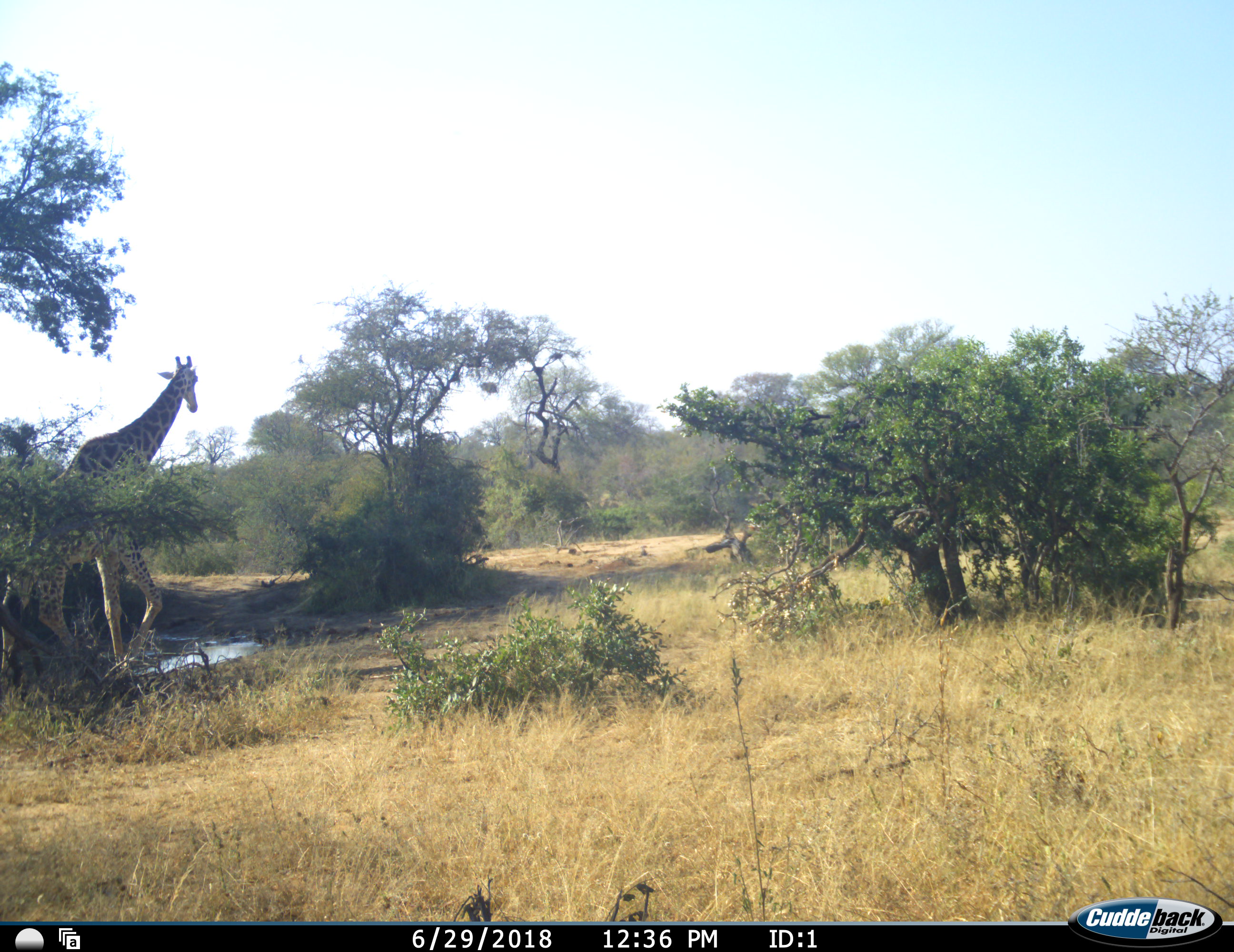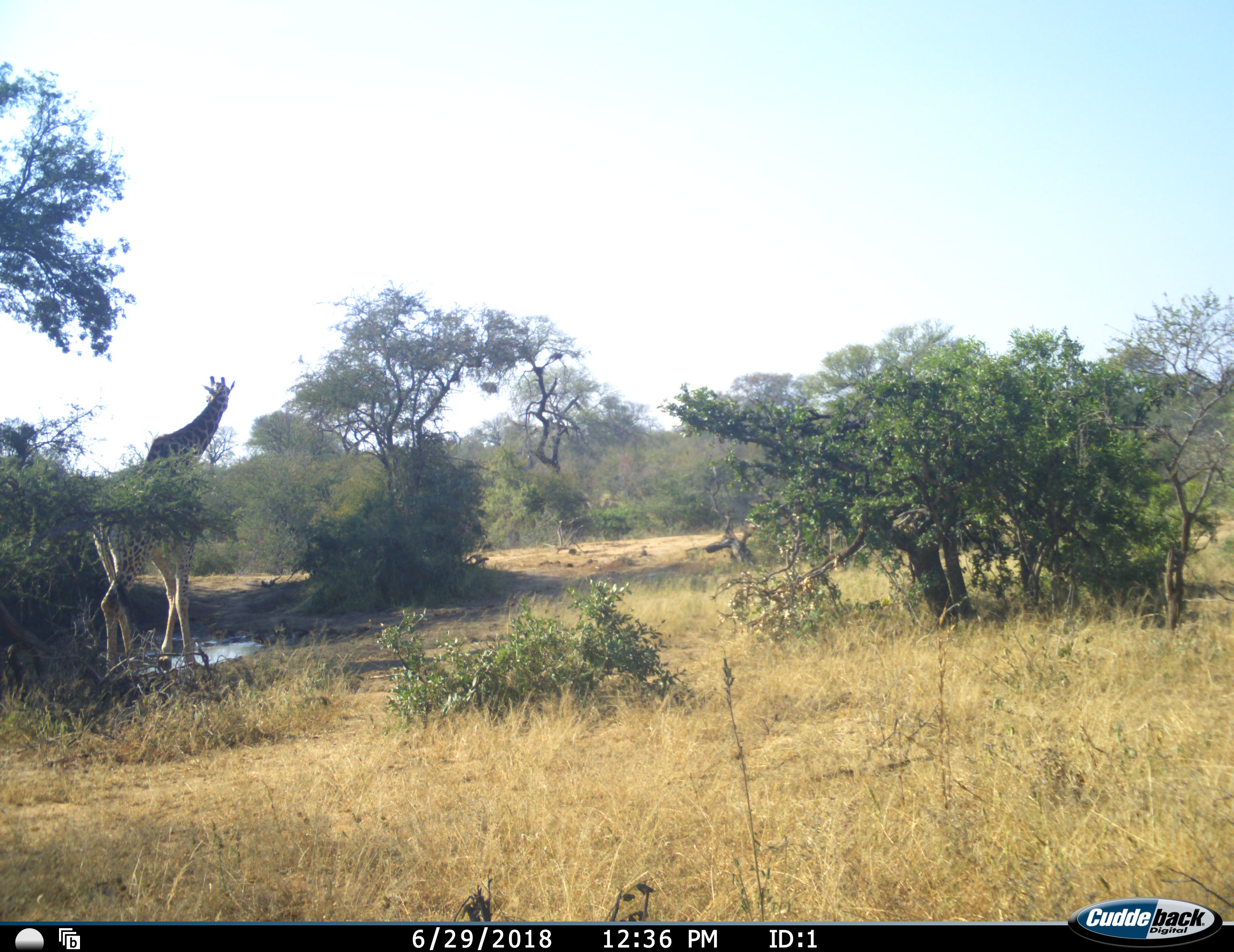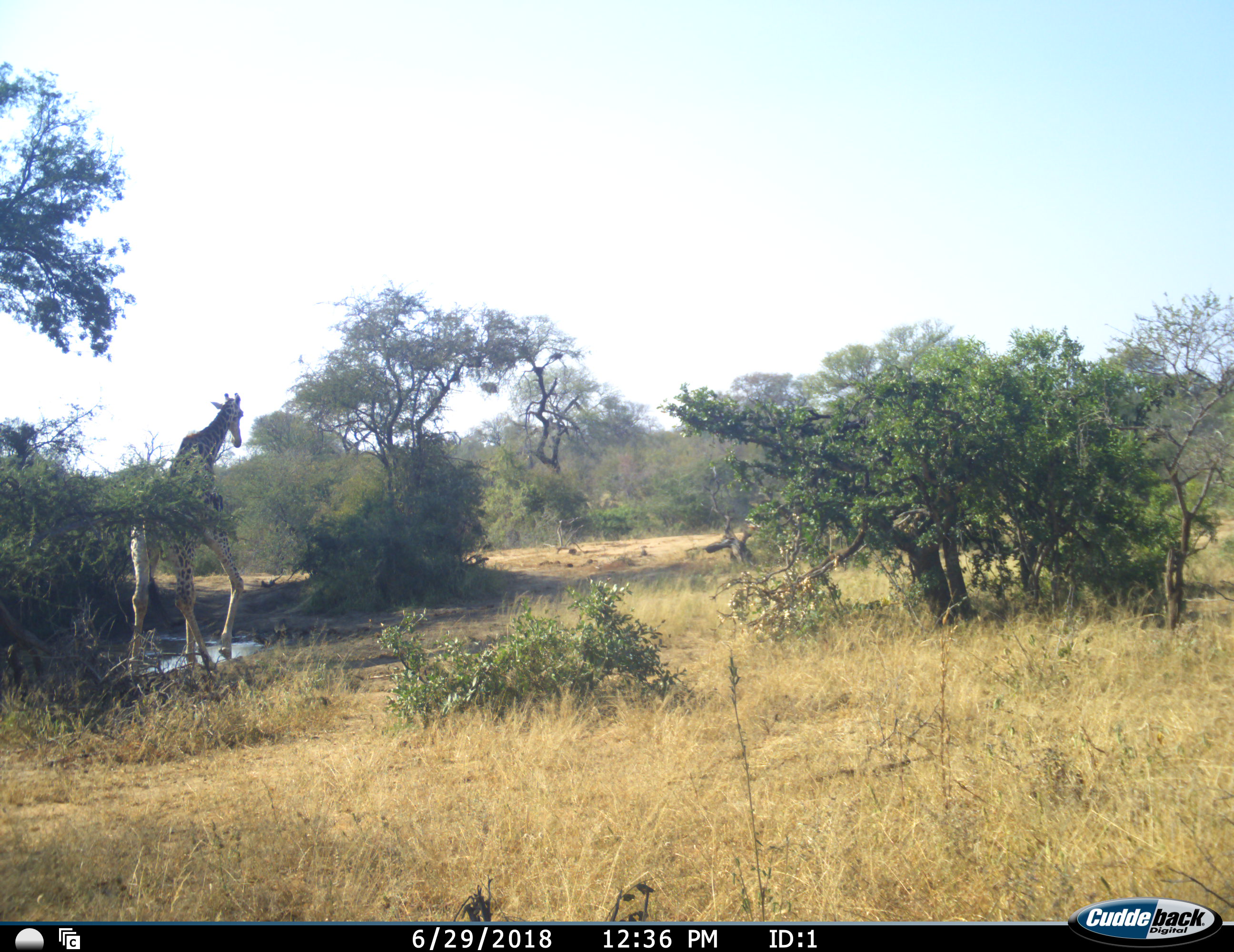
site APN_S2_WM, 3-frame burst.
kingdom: Animalia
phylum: Chordata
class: Mammalia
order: Artiodactyla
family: Giraffidae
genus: Giraffa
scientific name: Giraffa camelopardalis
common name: giraffe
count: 1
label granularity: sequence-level